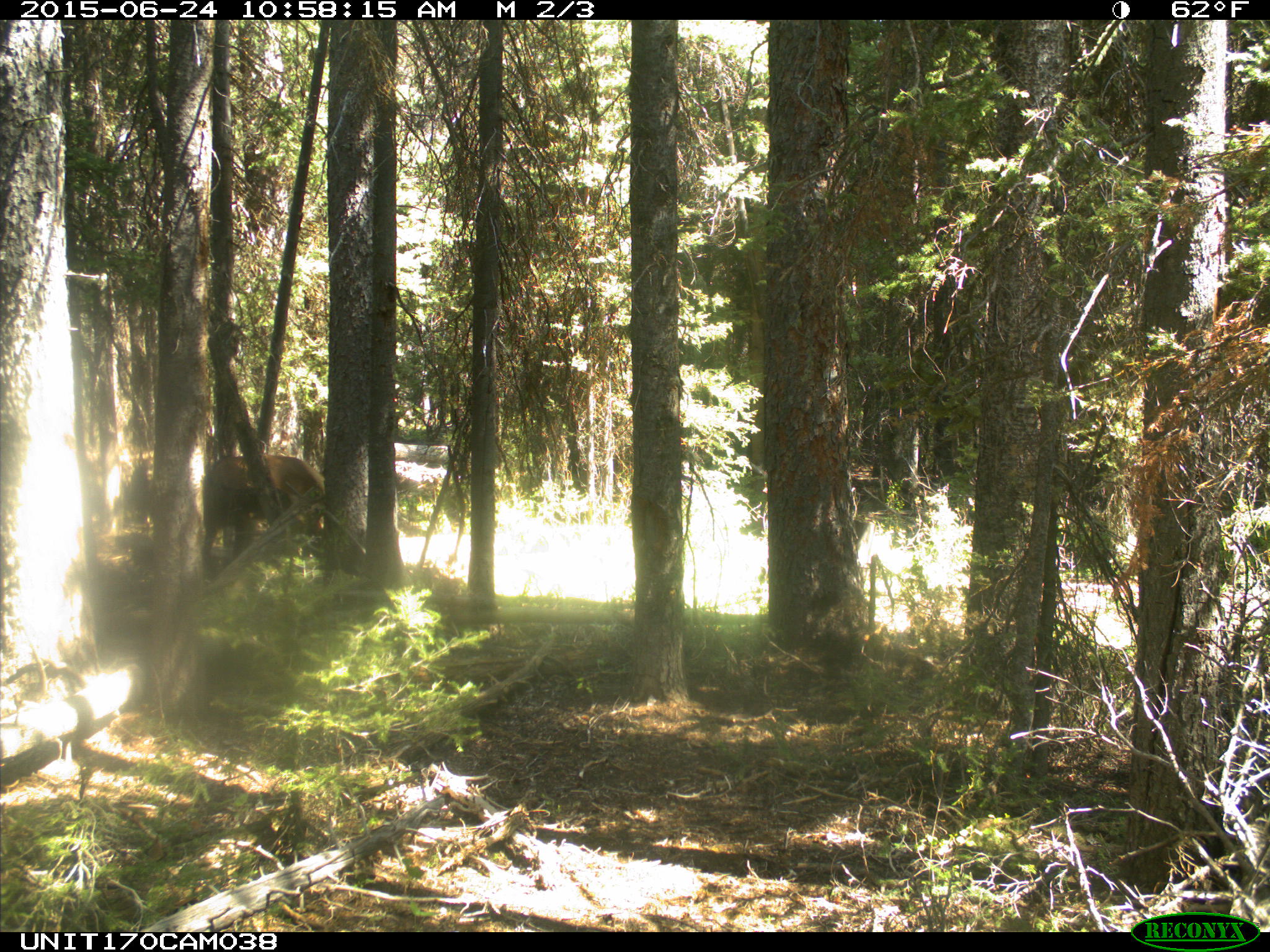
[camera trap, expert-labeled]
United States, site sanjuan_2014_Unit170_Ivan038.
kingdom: Animalia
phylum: Chordata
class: Mammalia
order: Artiodactyla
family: Cervidae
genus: Cervus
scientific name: Cervus elaphus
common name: red deer